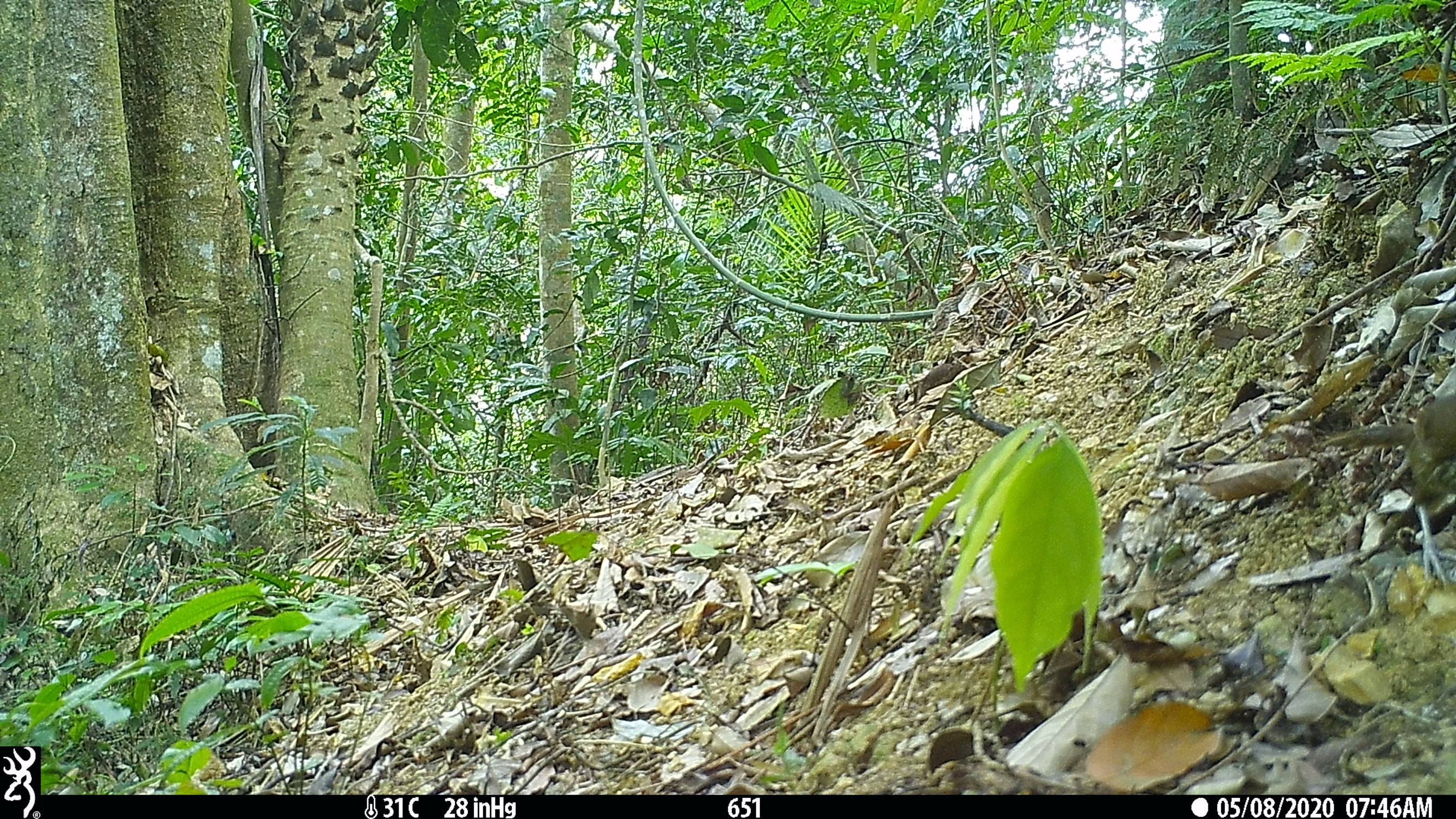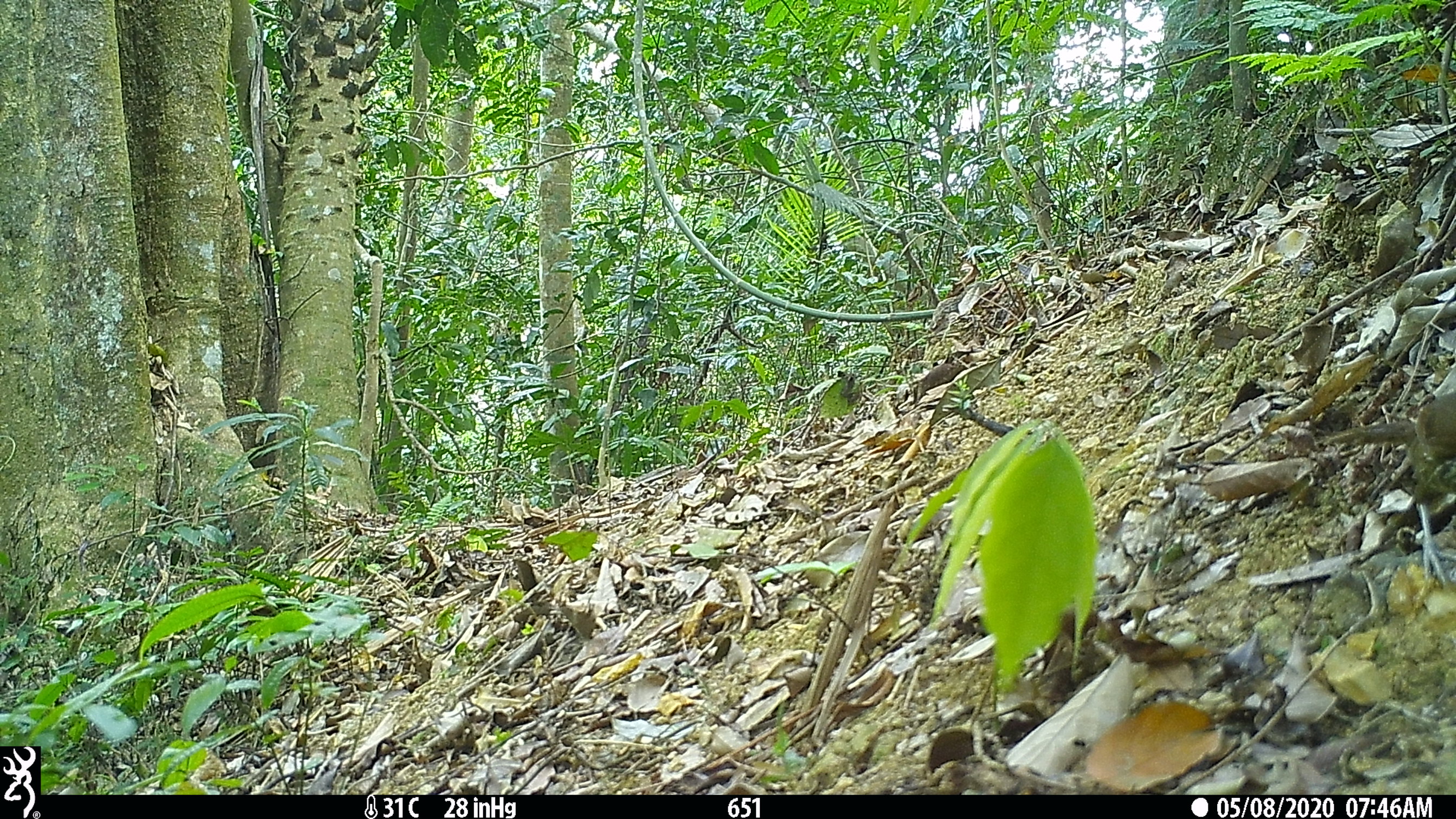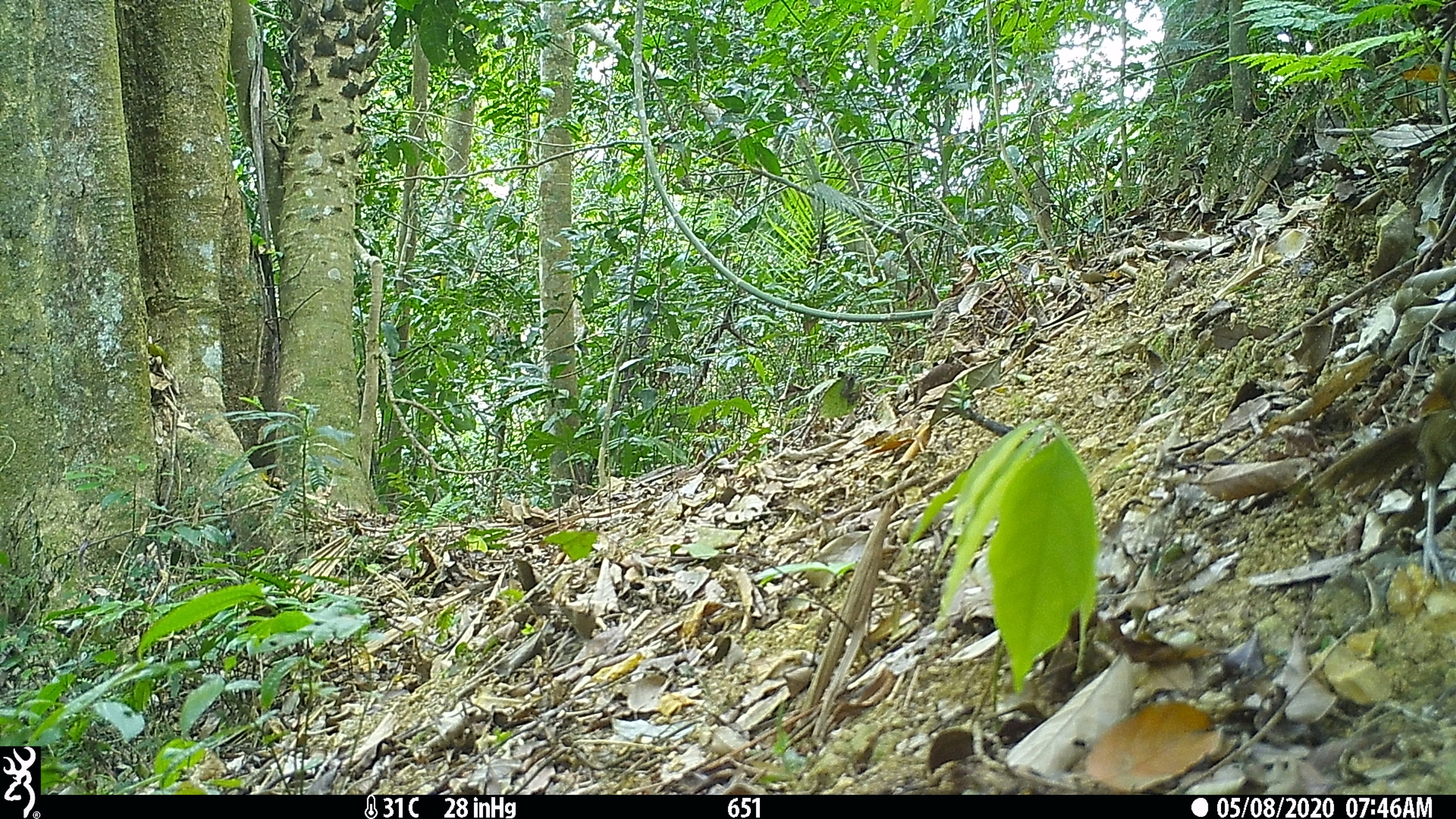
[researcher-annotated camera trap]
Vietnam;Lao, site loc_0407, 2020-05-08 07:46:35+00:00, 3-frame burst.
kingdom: Animalia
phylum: Chordata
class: Aves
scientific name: Aves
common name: bird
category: unidentified bird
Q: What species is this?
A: Unidentified bird (bird) (Aves).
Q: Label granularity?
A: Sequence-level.